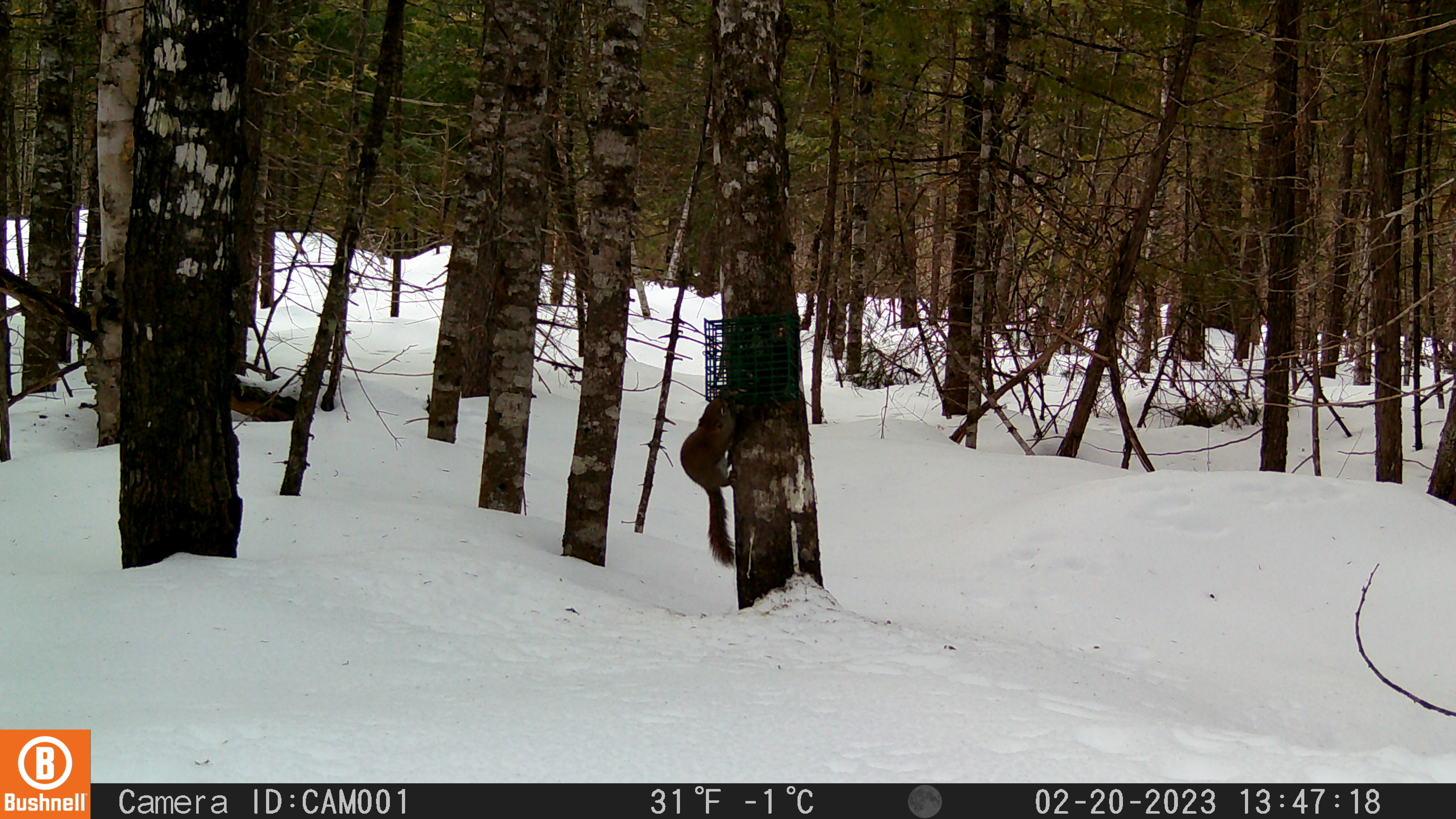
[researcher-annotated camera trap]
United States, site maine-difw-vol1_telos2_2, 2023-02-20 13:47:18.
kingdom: Animalia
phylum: Chordata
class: Mammalia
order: Rodentia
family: Sciuridae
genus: Tamiasciurus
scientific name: Tamiasciurus hudsonicus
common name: red squirrel